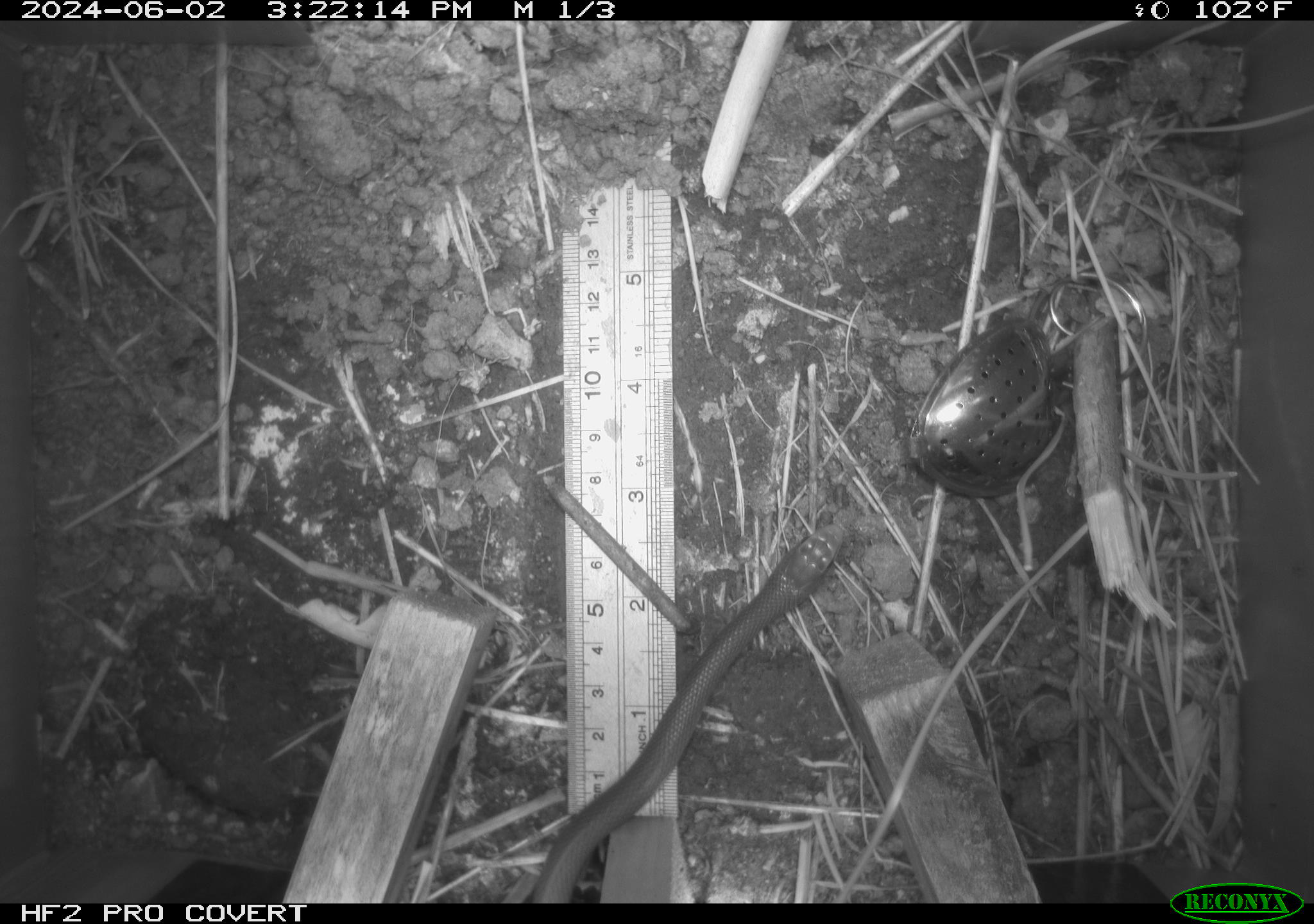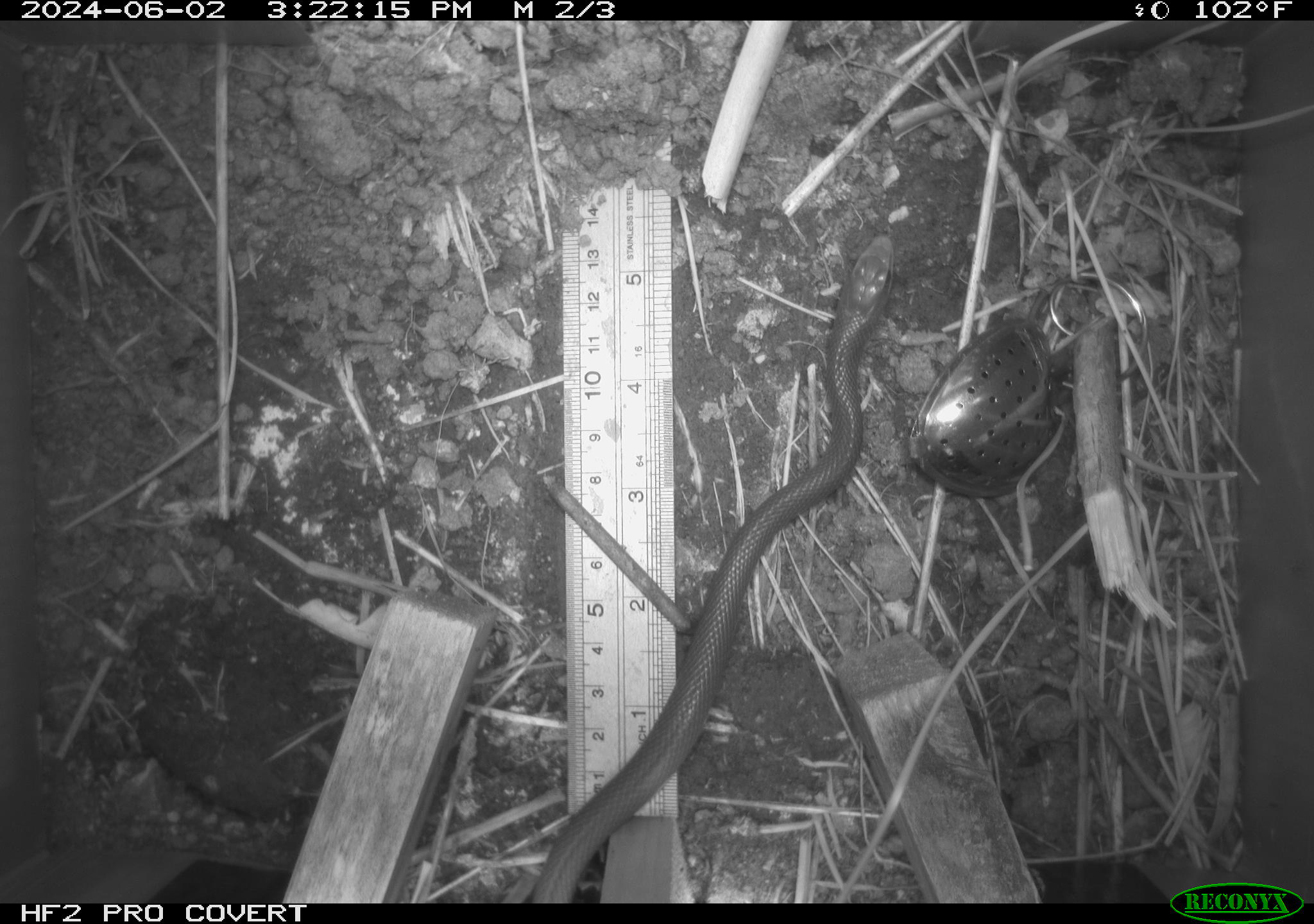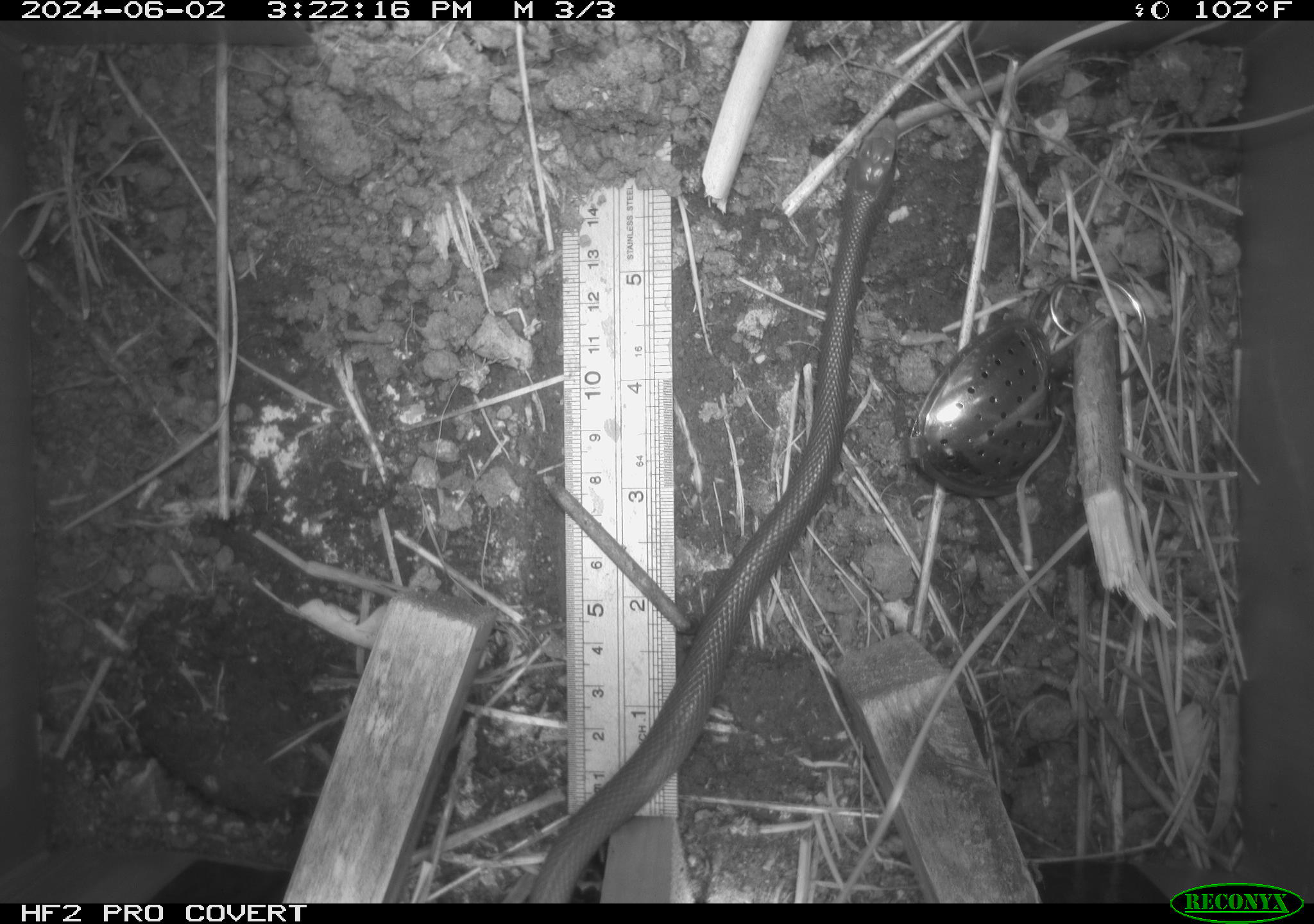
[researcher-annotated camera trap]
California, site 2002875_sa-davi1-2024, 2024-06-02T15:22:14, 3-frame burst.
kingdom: Animalia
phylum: Chordata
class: Reptilia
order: Squamata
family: Colubridae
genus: Coluber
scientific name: Coluber constrictor mormon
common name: western yellow-bellied racer